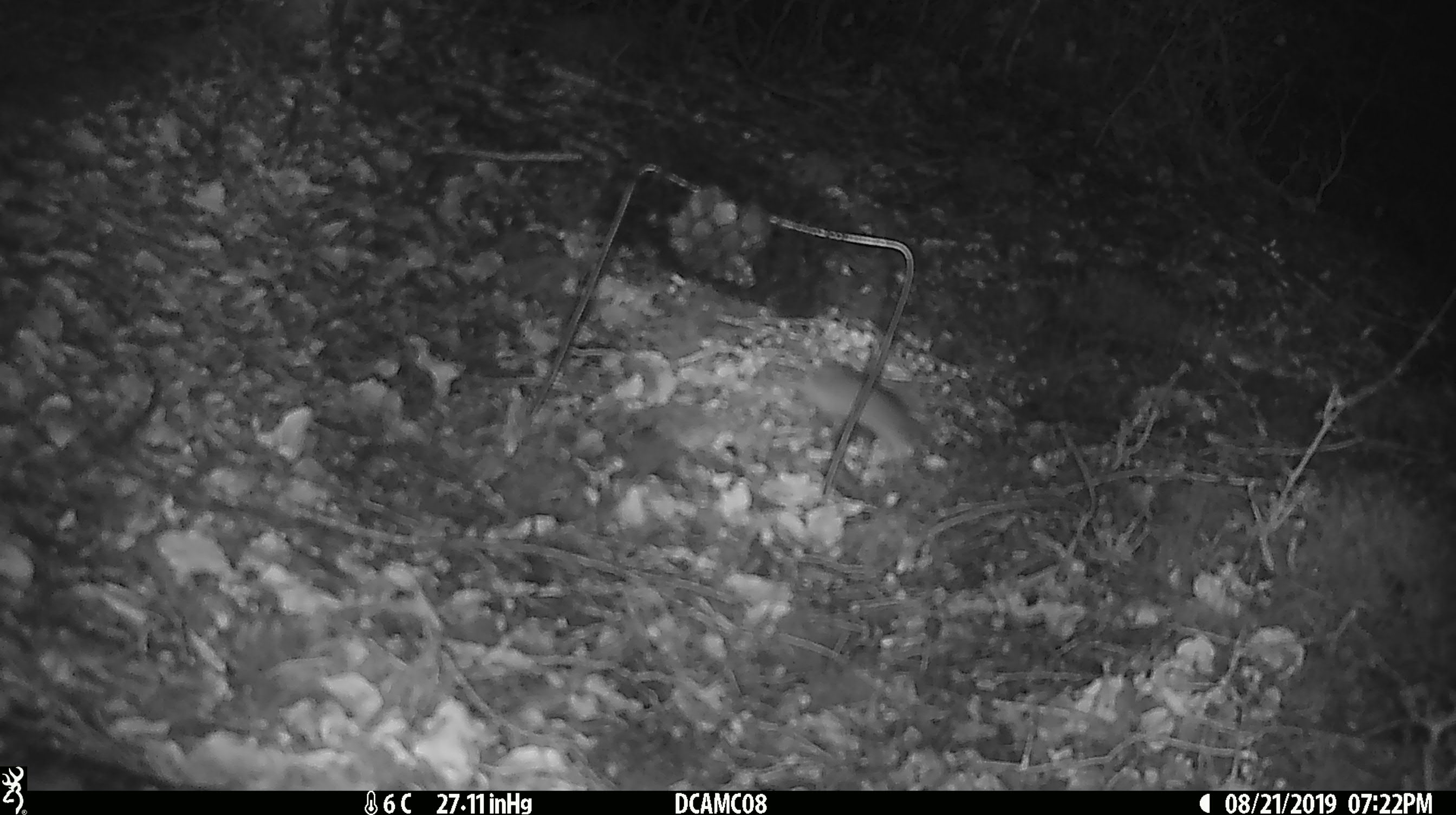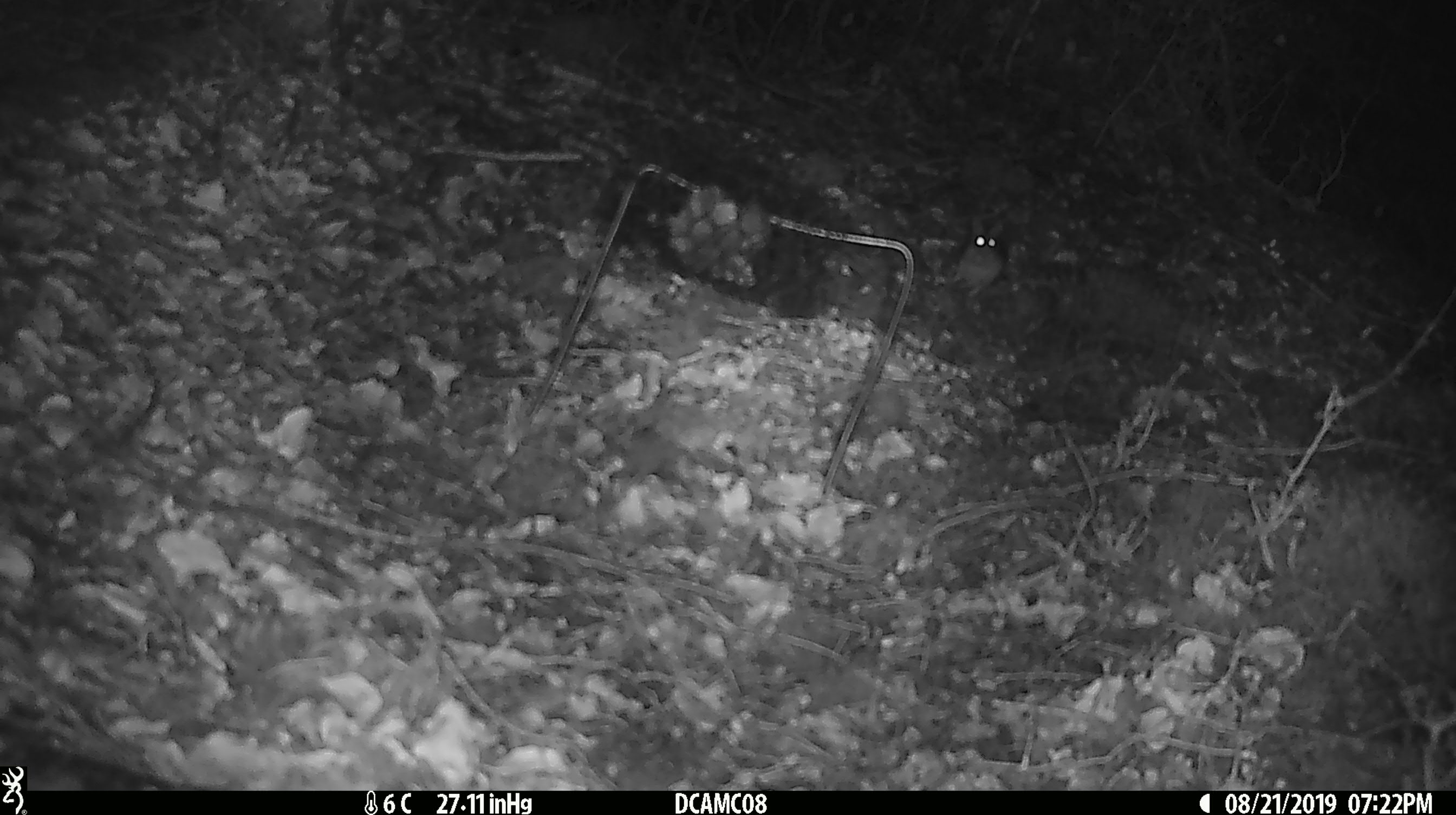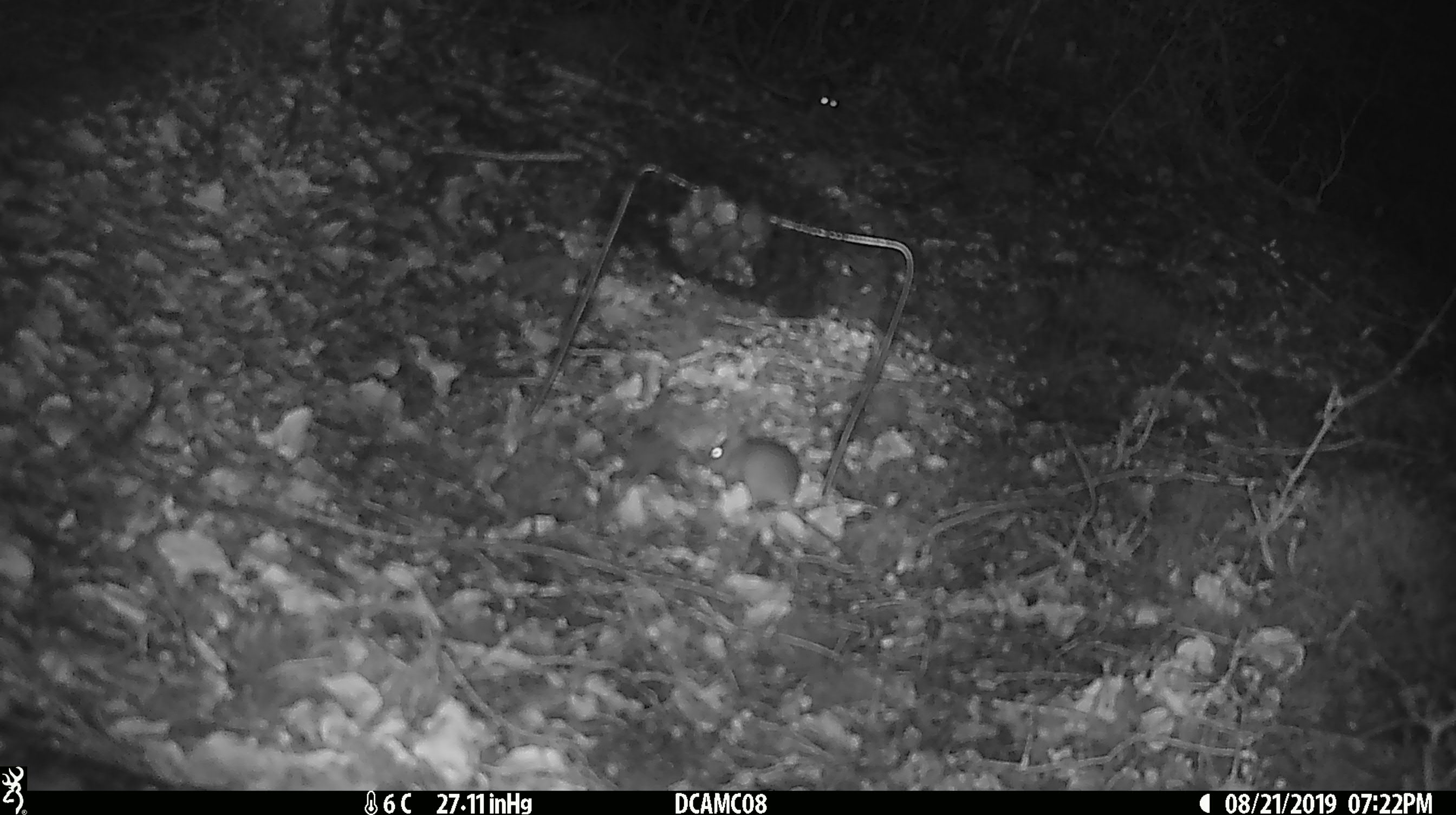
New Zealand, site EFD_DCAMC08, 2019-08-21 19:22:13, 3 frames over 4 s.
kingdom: Animalia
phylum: Chordata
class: Mammalia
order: Rodentia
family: Muridae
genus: Mus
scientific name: Mus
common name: mouse